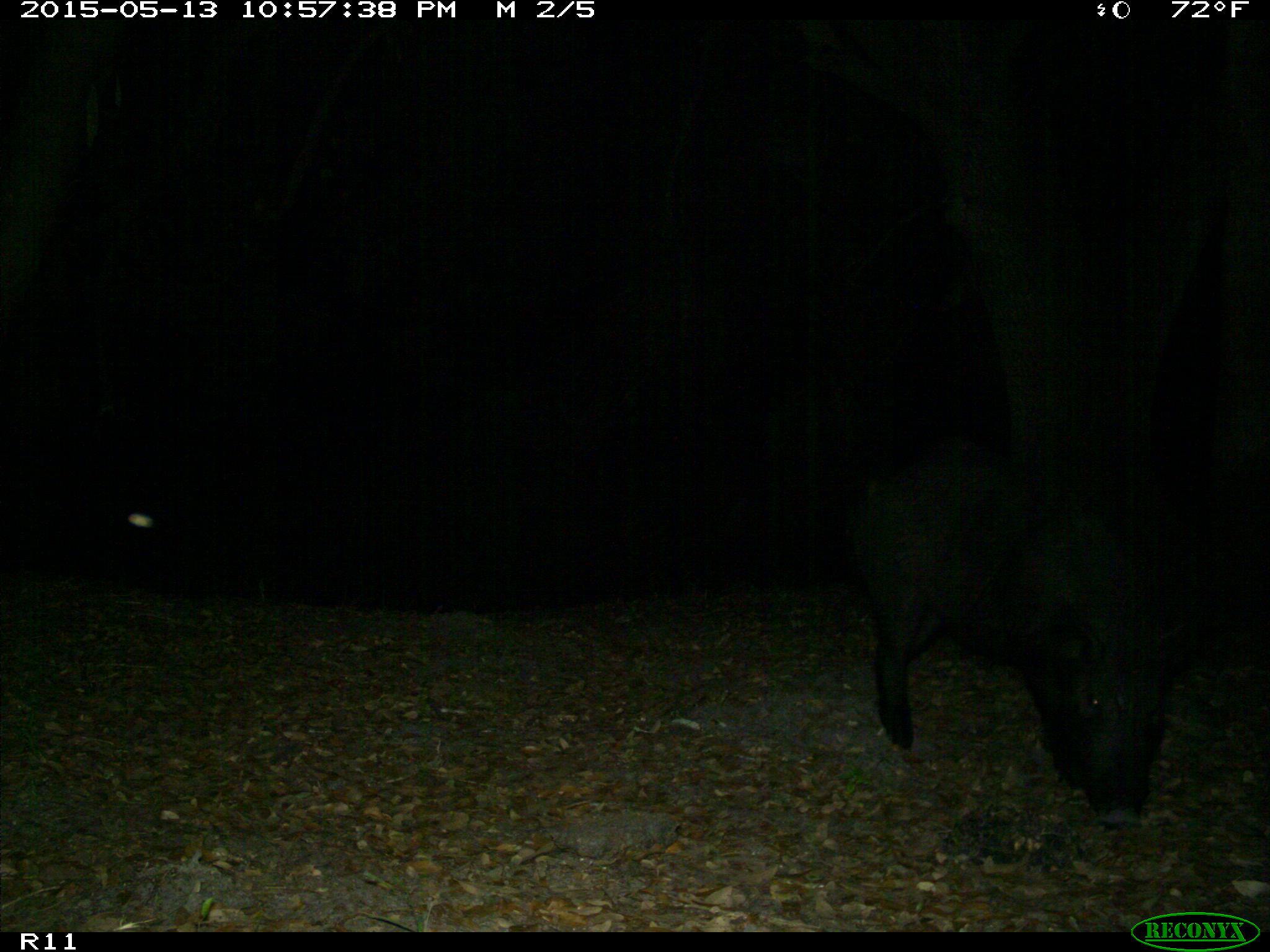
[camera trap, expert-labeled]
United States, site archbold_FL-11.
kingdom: Animalia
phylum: Chordata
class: Mammalia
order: Artiodactyla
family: Suidae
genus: Sus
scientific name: Sus scrofa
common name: wild boar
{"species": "Sus scrofa (wild boar)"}